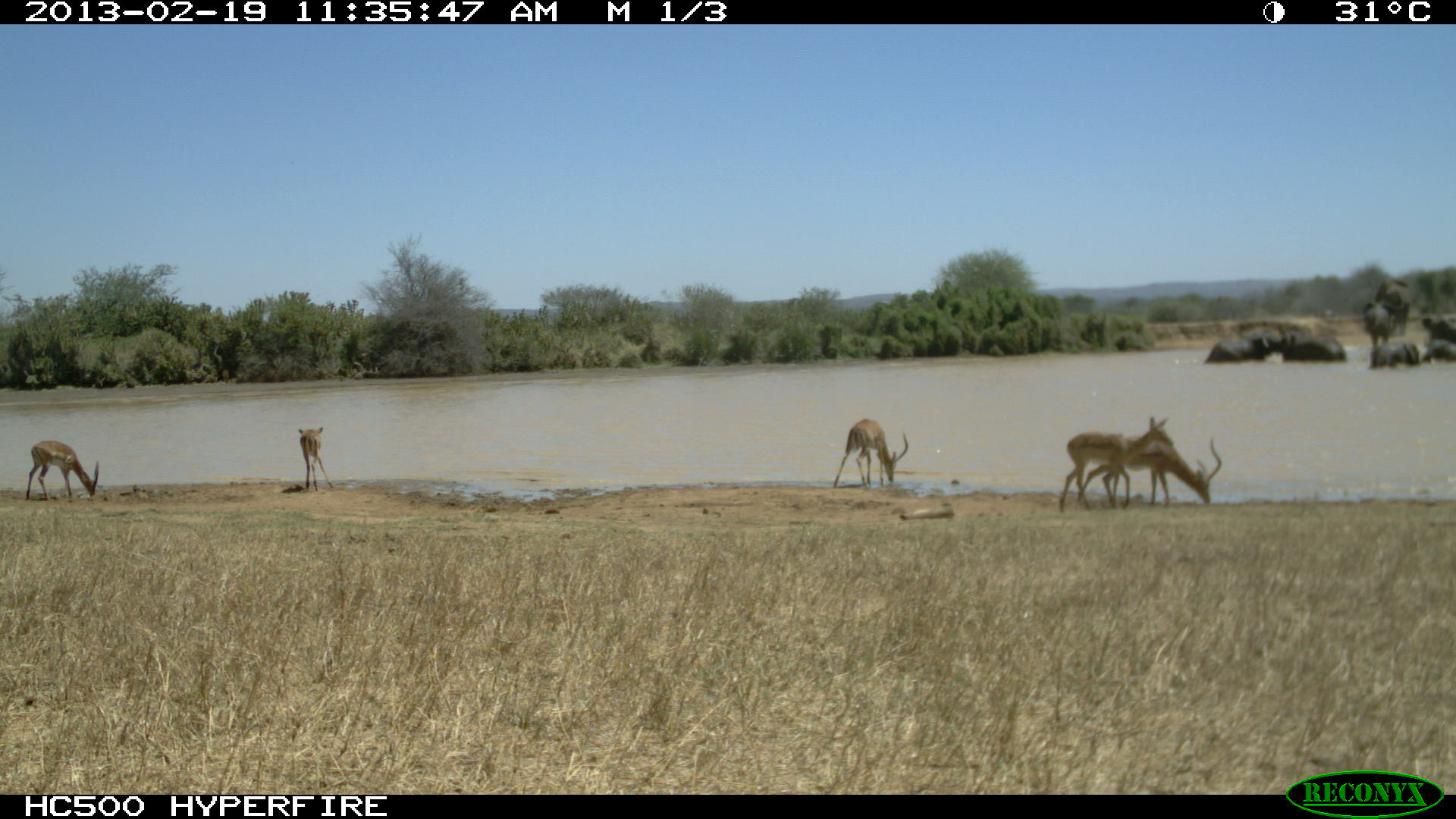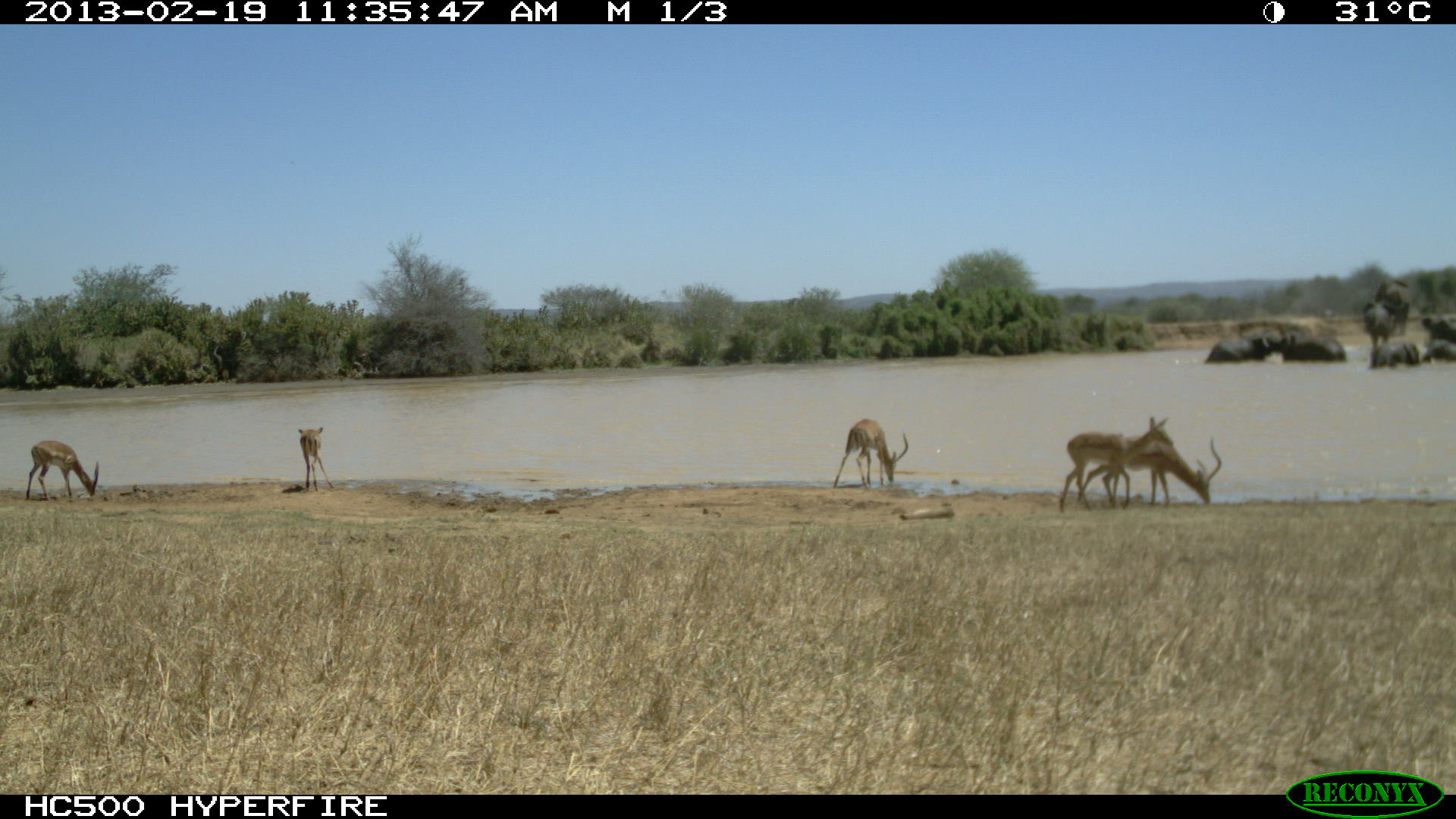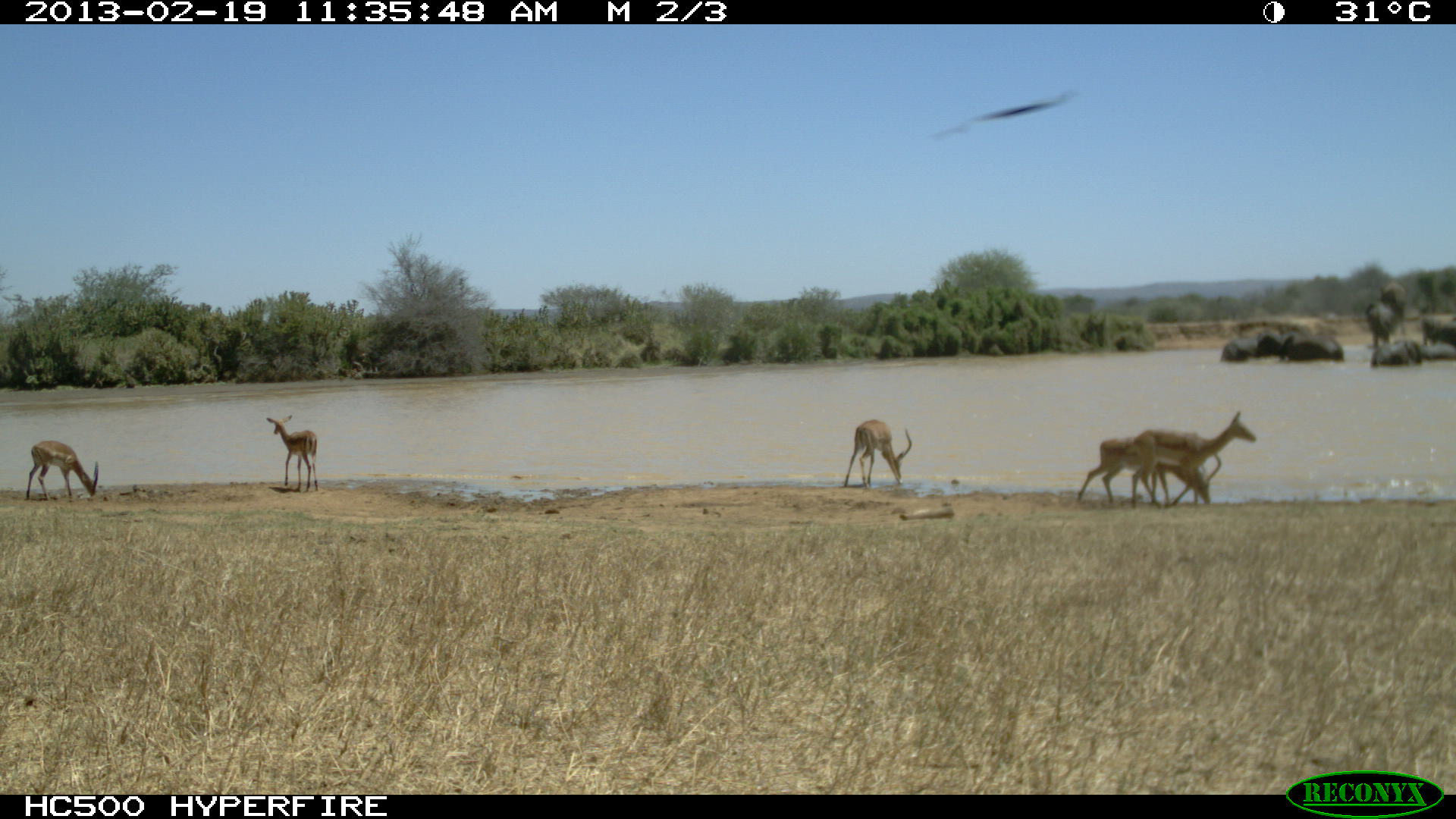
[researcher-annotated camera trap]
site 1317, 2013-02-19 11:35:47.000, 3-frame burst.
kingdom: Animalia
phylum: Chordata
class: Mammalia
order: Artiodactyla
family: Bovidae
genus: Aepyceros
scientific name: Aepyceros melampus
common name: impala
Aepyceros melampus (impala), count 6.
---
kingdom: Animalia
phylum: Chordata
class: Mammalia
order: Proboscidea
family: Elephantidae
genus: Loxodonta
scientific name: Loxodonta africana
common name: african bush elephant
Loxodonta africana (african bush elephant), count 8.